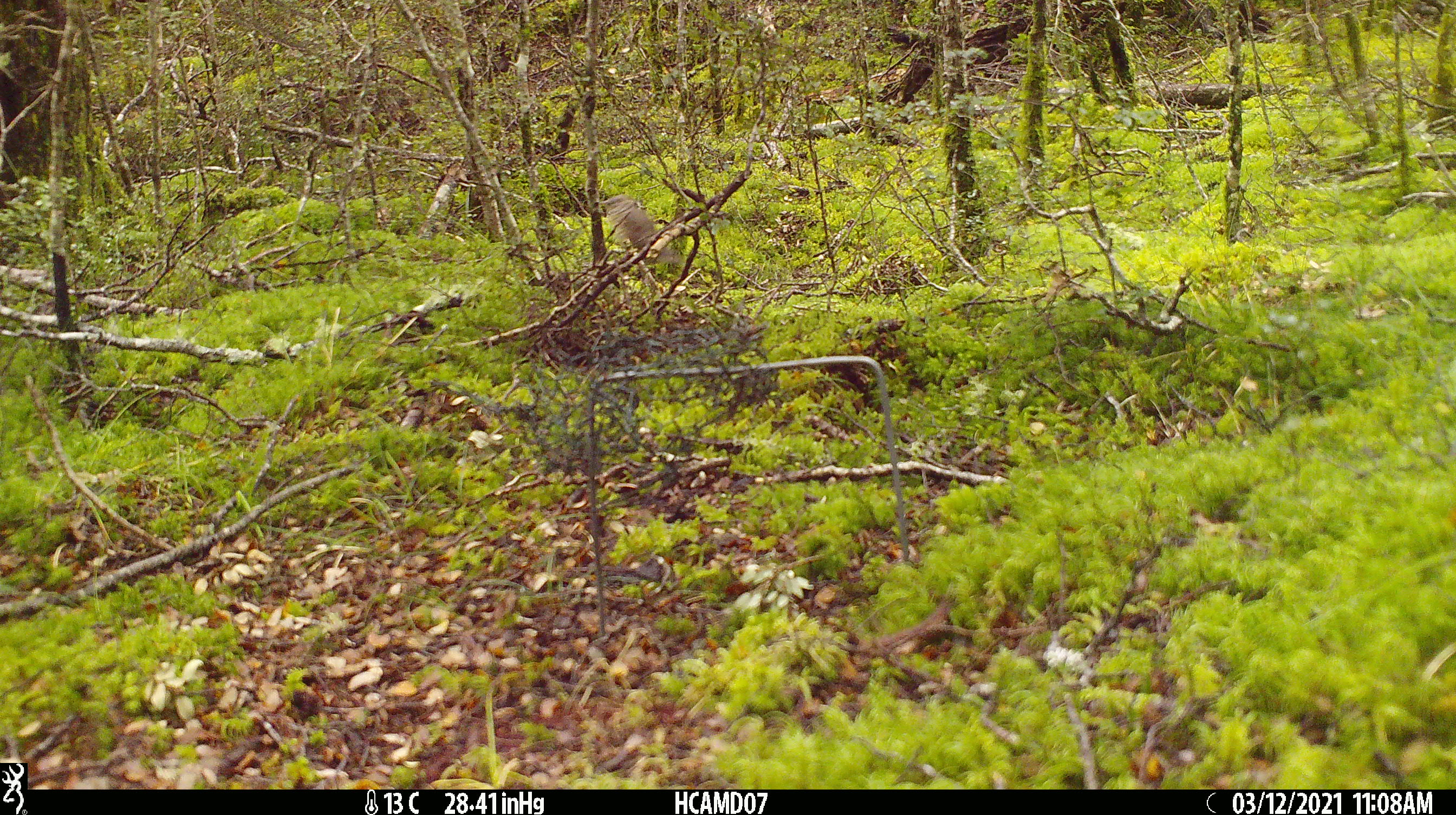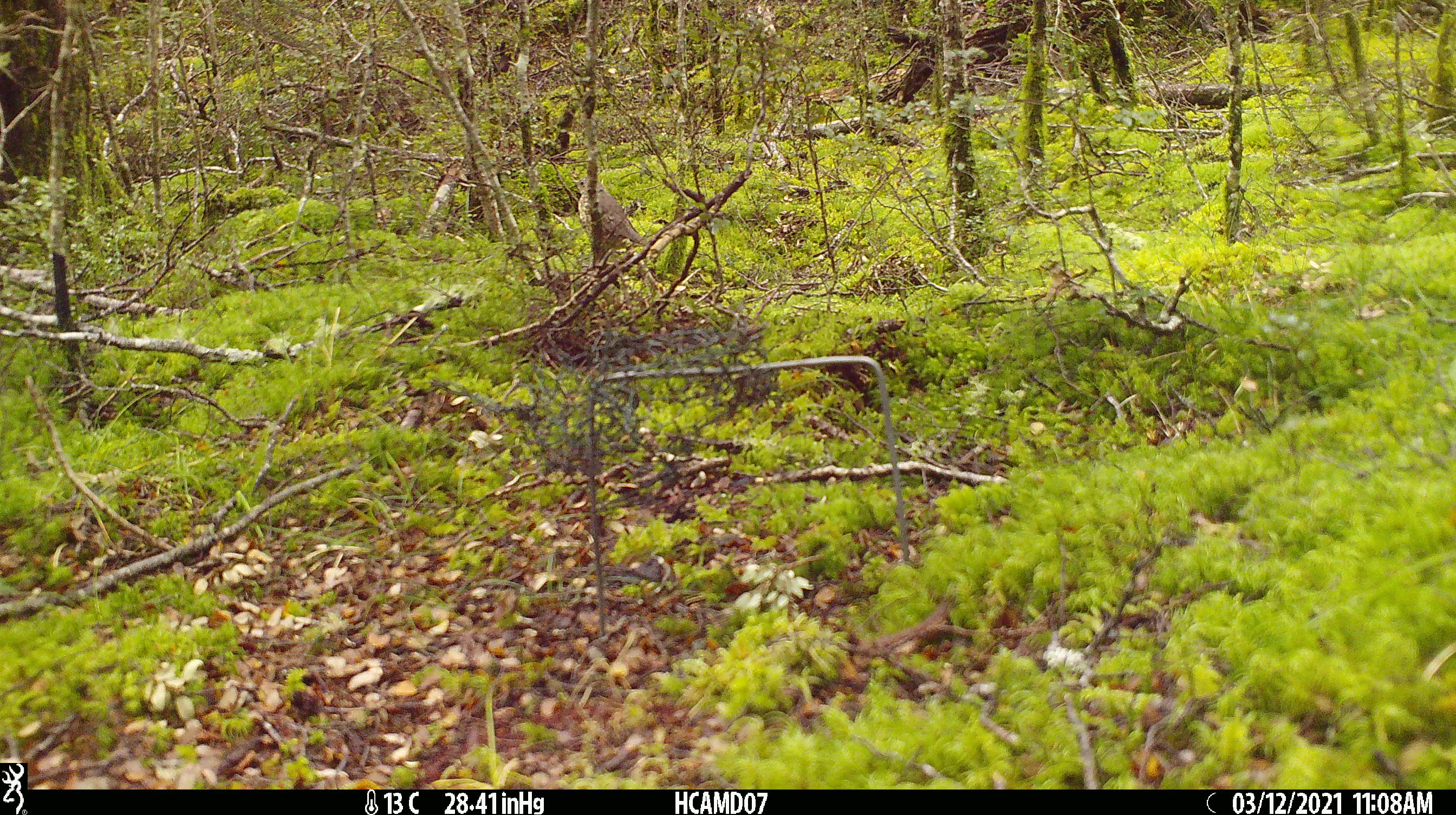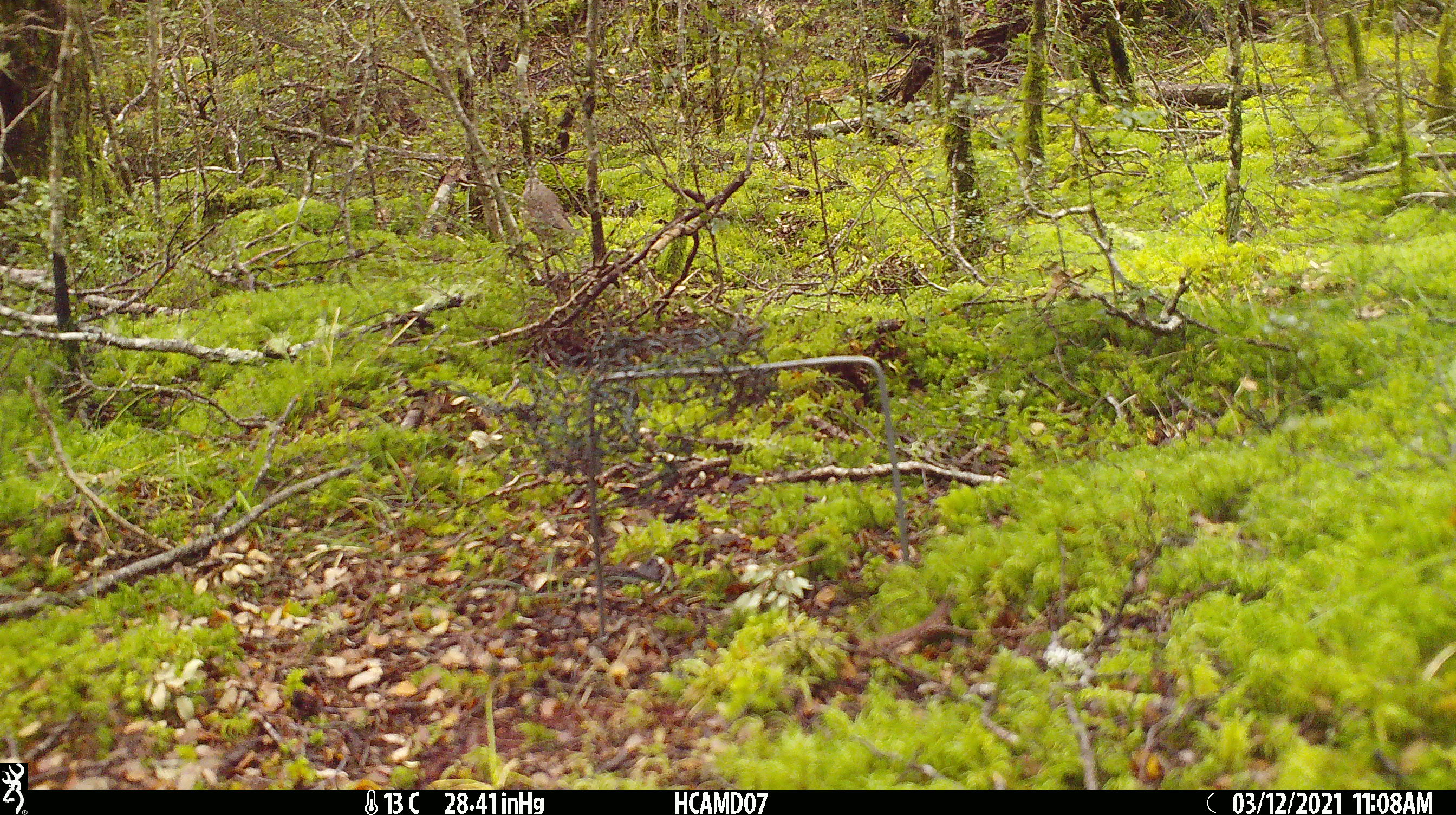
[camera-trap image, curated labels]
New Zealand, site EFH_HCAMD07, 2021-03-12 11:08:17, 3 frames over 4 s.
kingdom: Animalia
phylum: Chordata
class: Aves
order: Passeriformes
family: Turdidae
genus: Turdus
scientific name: Turdus philomelos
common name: song thrush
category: thrush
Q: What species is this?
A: Thrush (song thrush) (Turdus philomelos).